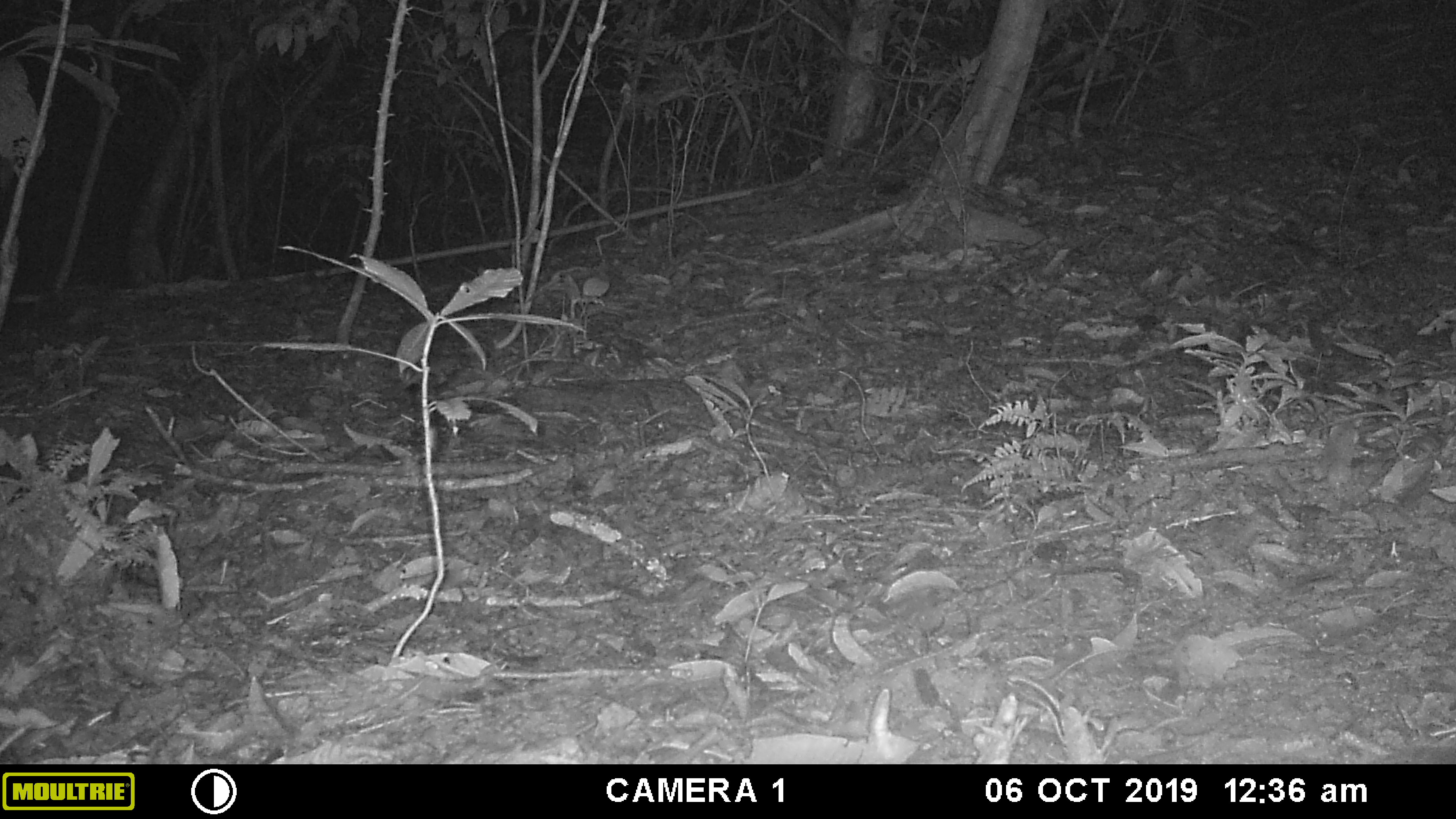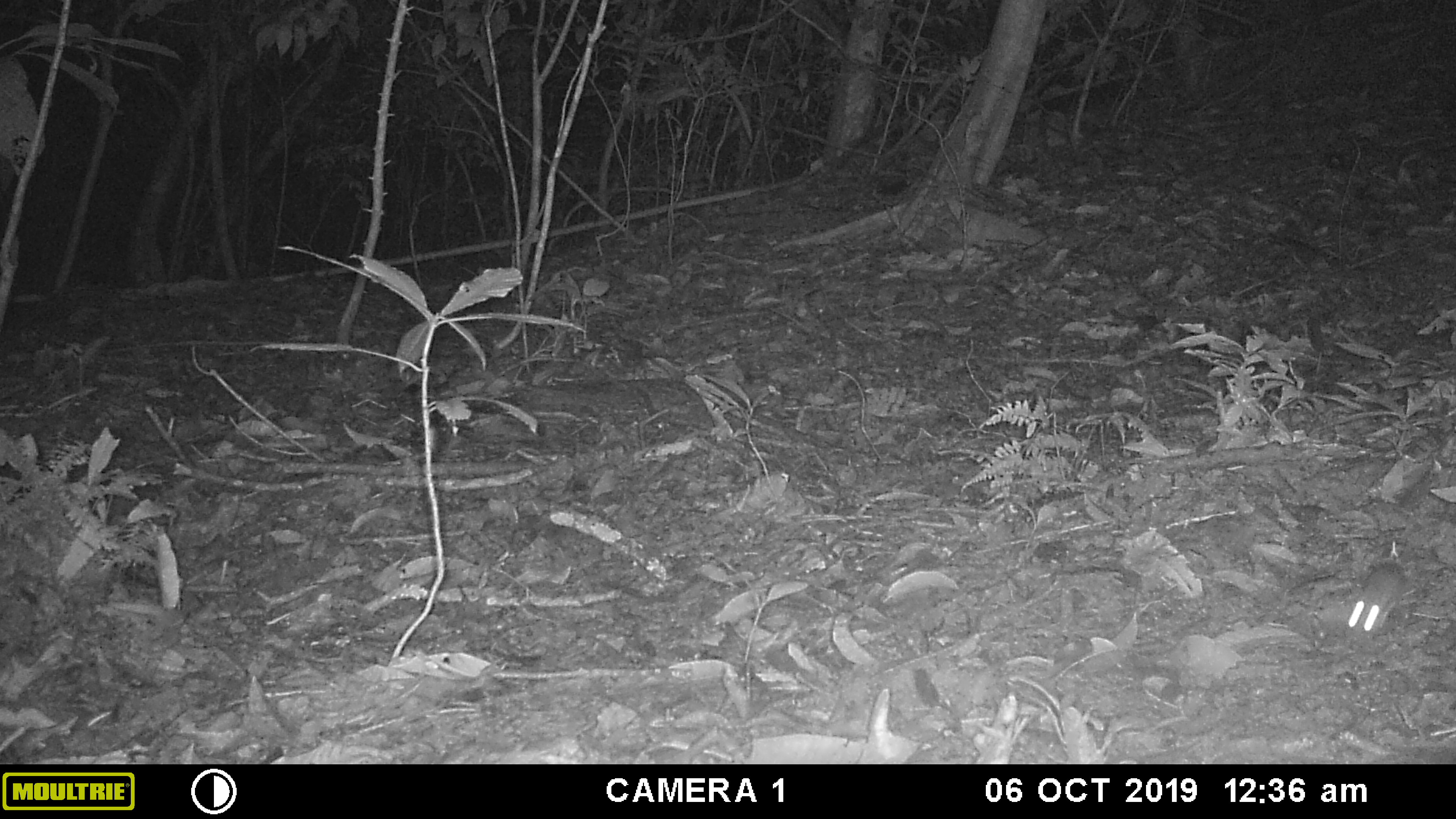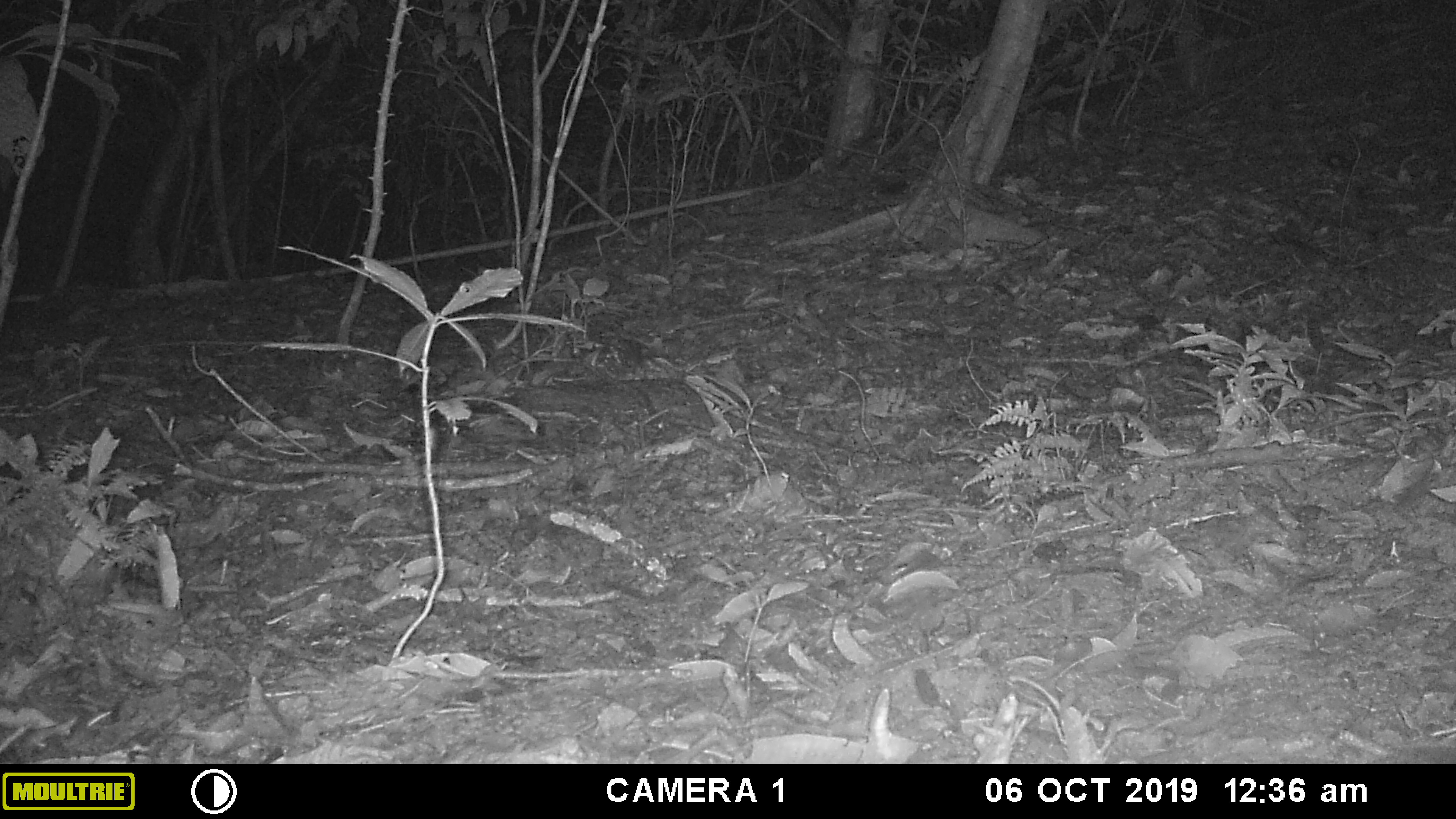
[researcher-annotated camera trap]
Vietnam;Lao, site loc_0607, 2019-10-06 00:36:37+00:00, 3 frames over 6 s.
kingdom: Animalia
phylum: Chordata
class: Mammalia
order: Rodentia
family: Muridae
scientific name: Muridae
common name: old-world mice and rats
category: unidentified murid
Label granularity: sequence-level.